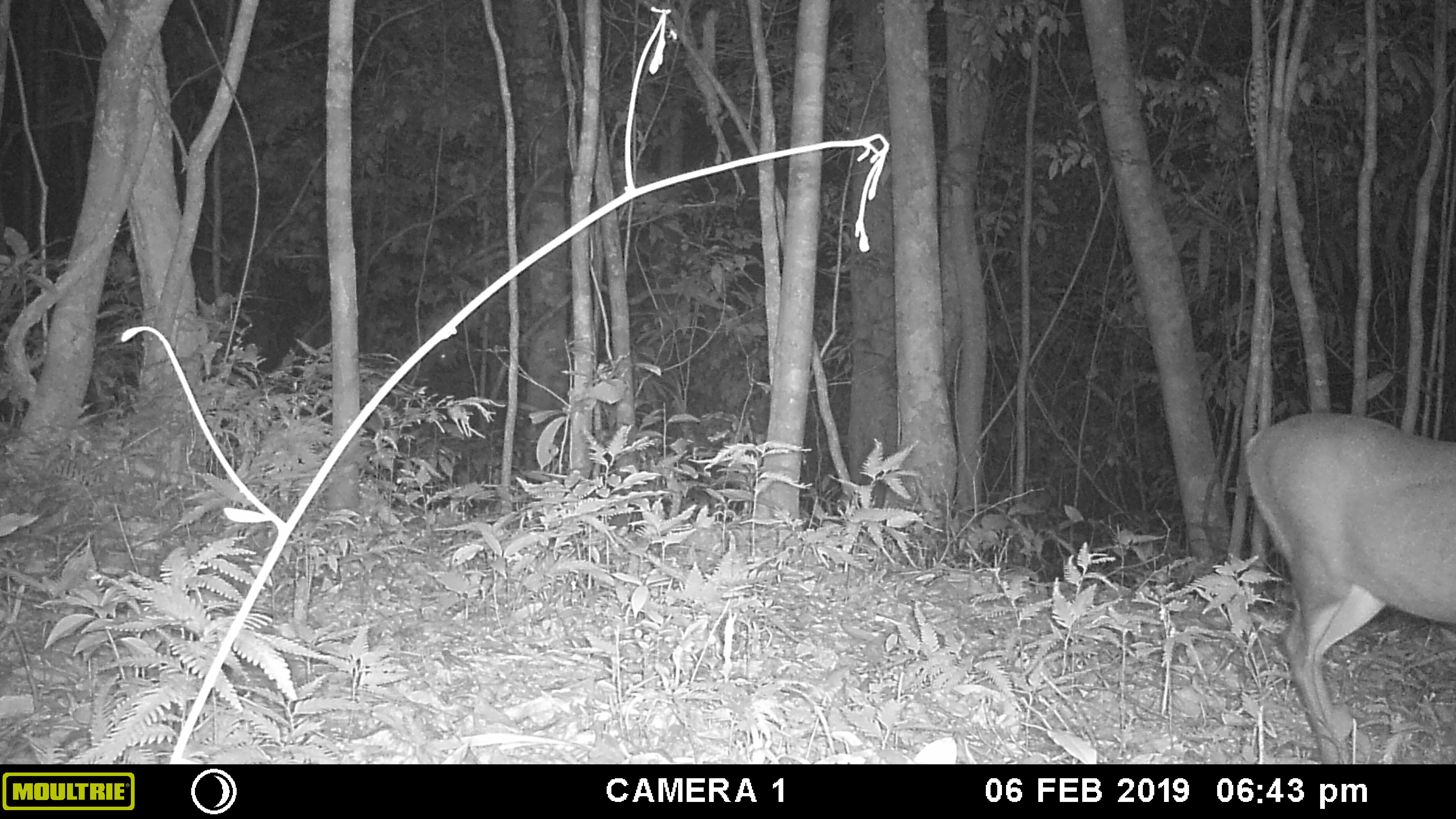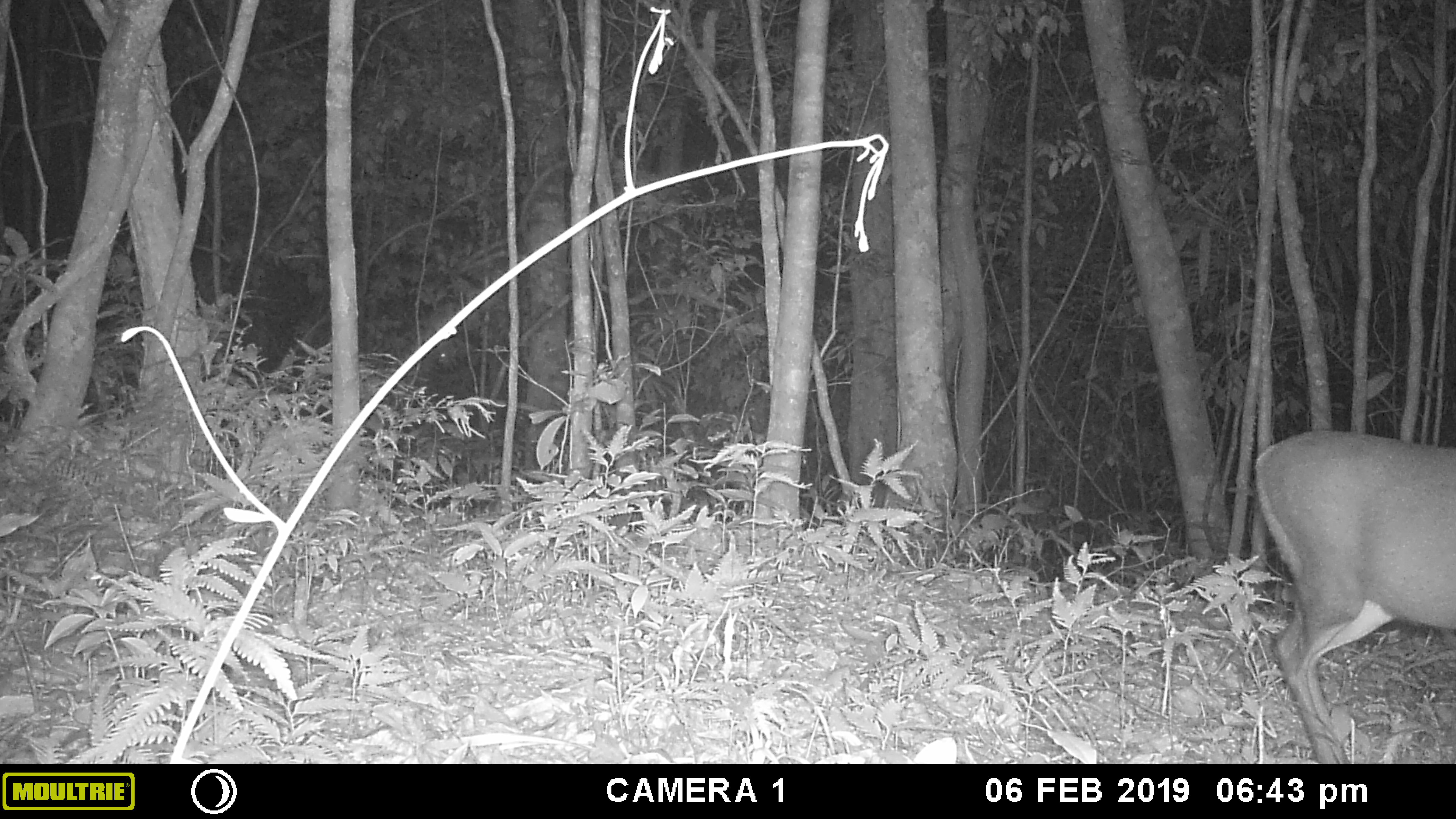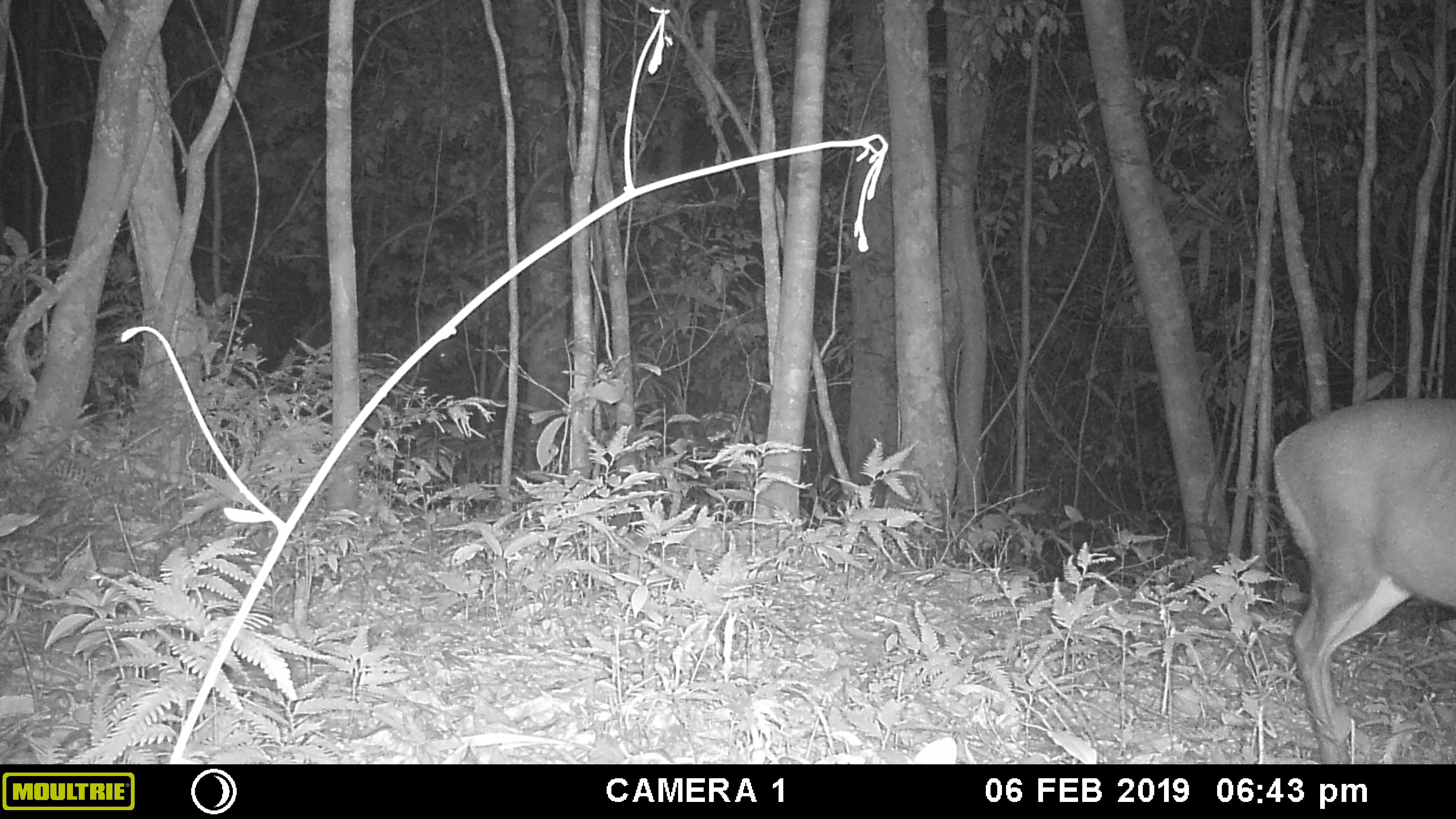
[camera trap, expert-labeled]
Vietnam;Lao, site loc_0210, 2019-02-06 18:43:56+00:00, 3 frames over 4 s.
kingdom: Animalia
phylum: Chordata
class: Mammalia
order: Artiodactyla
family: Cervidae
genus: Muntiacus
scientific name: Muntiacus rooseveltorum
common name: roosevelt's muntjac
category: roosevelts muntjac group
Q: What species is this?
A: Roosevelts muntjac group (roosevelt's muntjac) (Muntiacus rooseveltorum).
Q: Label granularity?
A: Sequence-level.